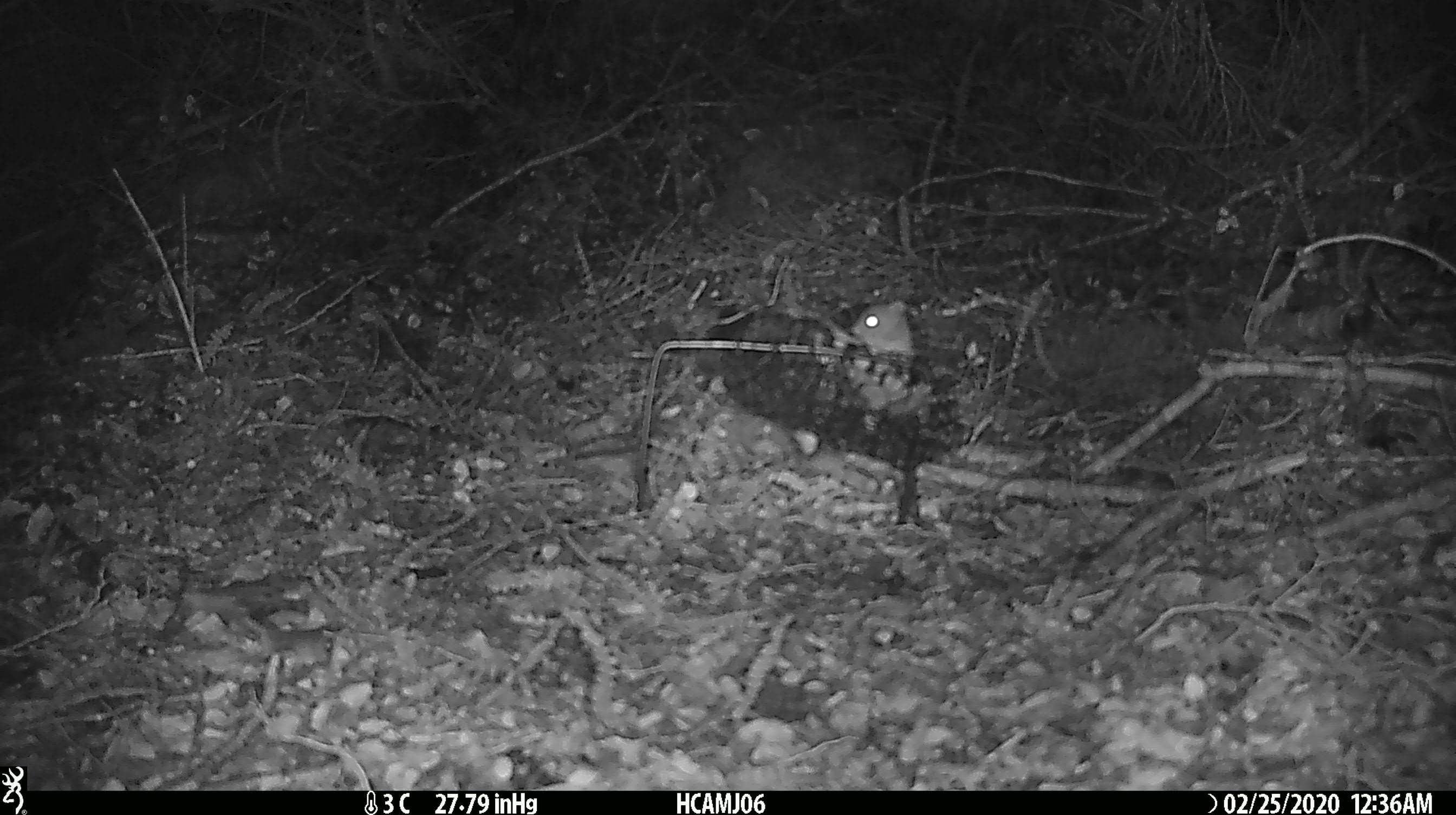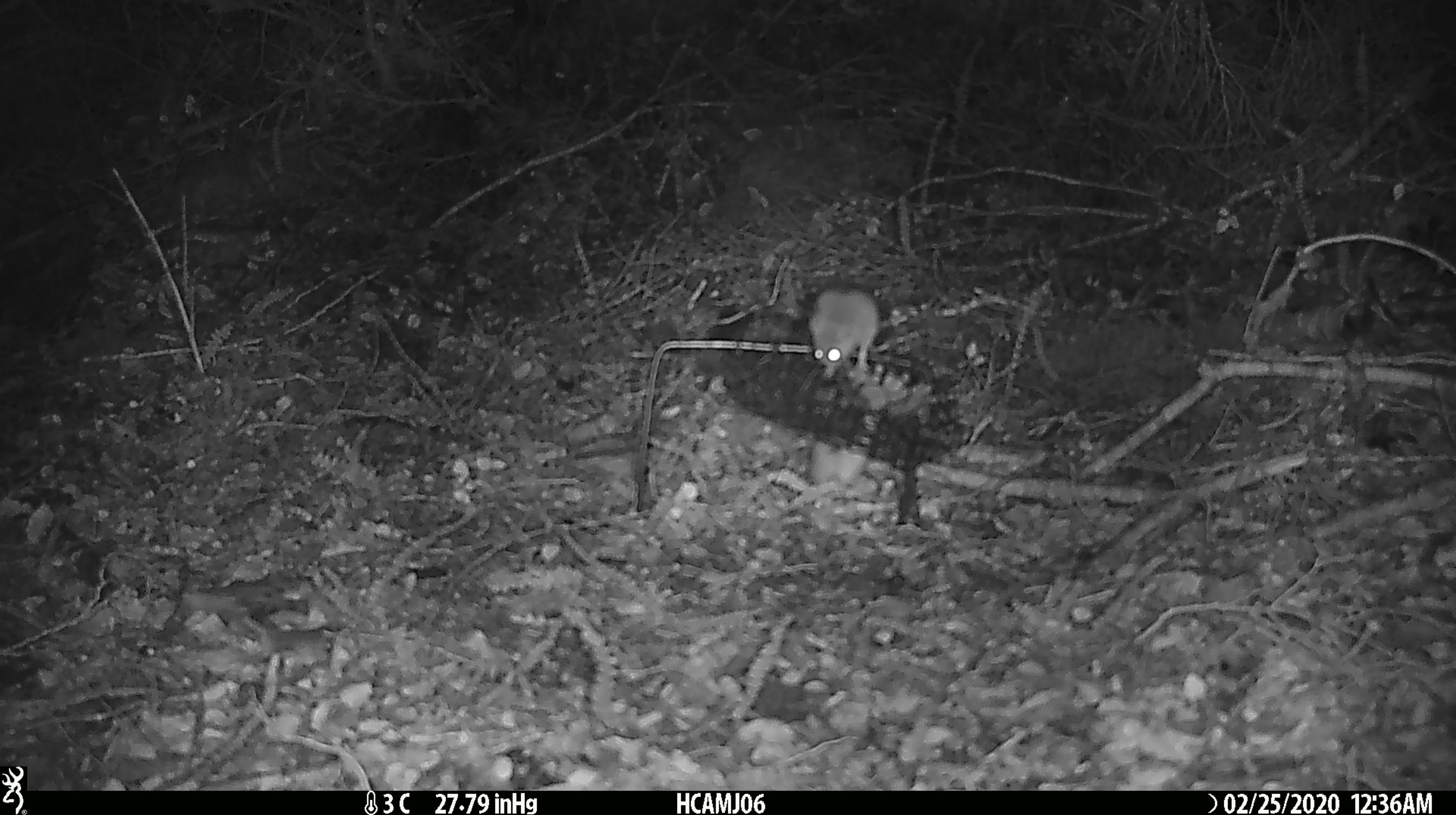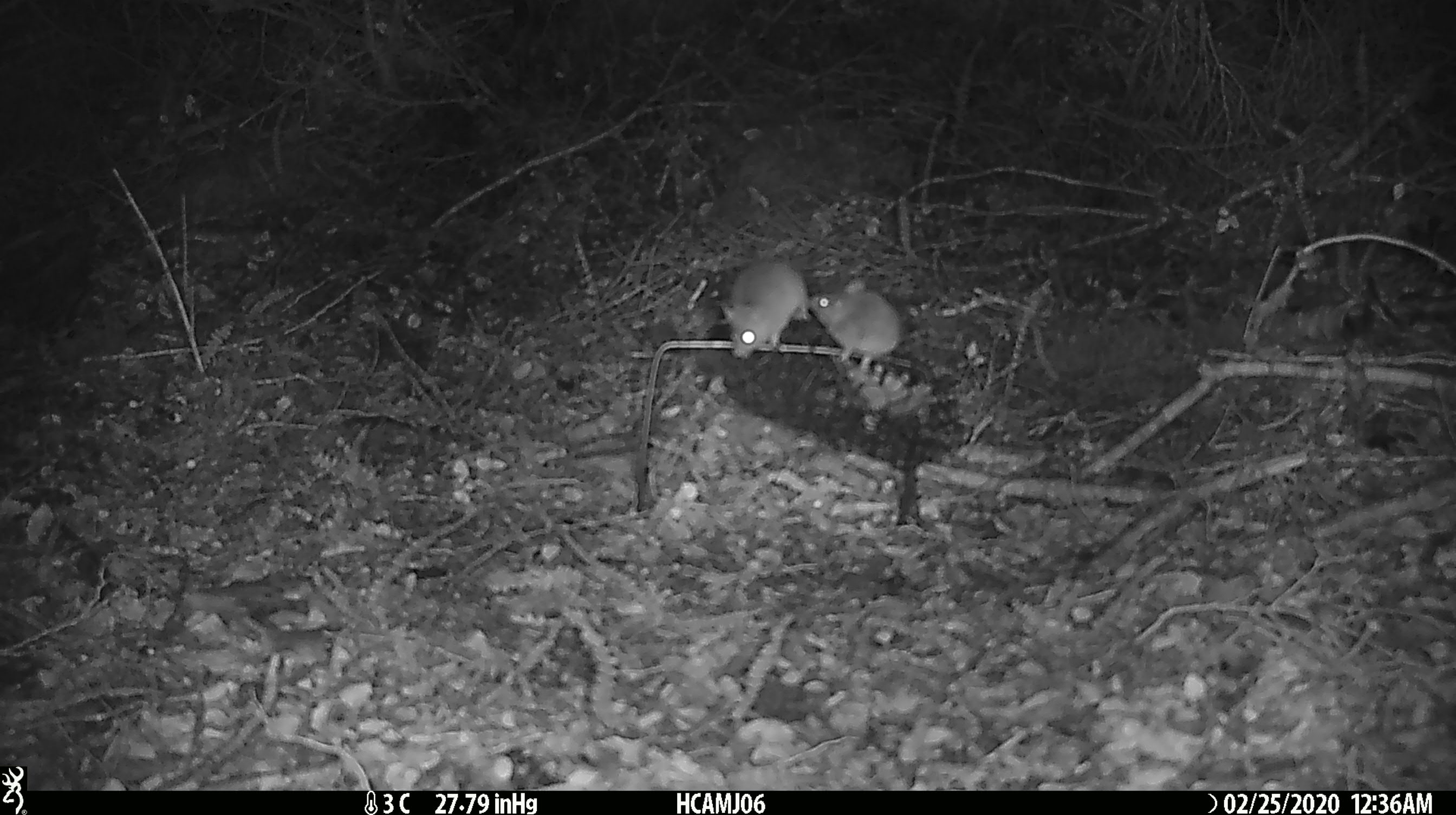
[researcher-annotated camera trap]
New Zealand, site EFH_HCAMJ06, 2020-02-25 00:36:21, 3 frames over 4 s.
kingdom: Animalia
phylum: Chordata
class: Mammalia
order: Rodentia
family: Muridae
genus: Mus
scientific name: Mus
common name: mouse